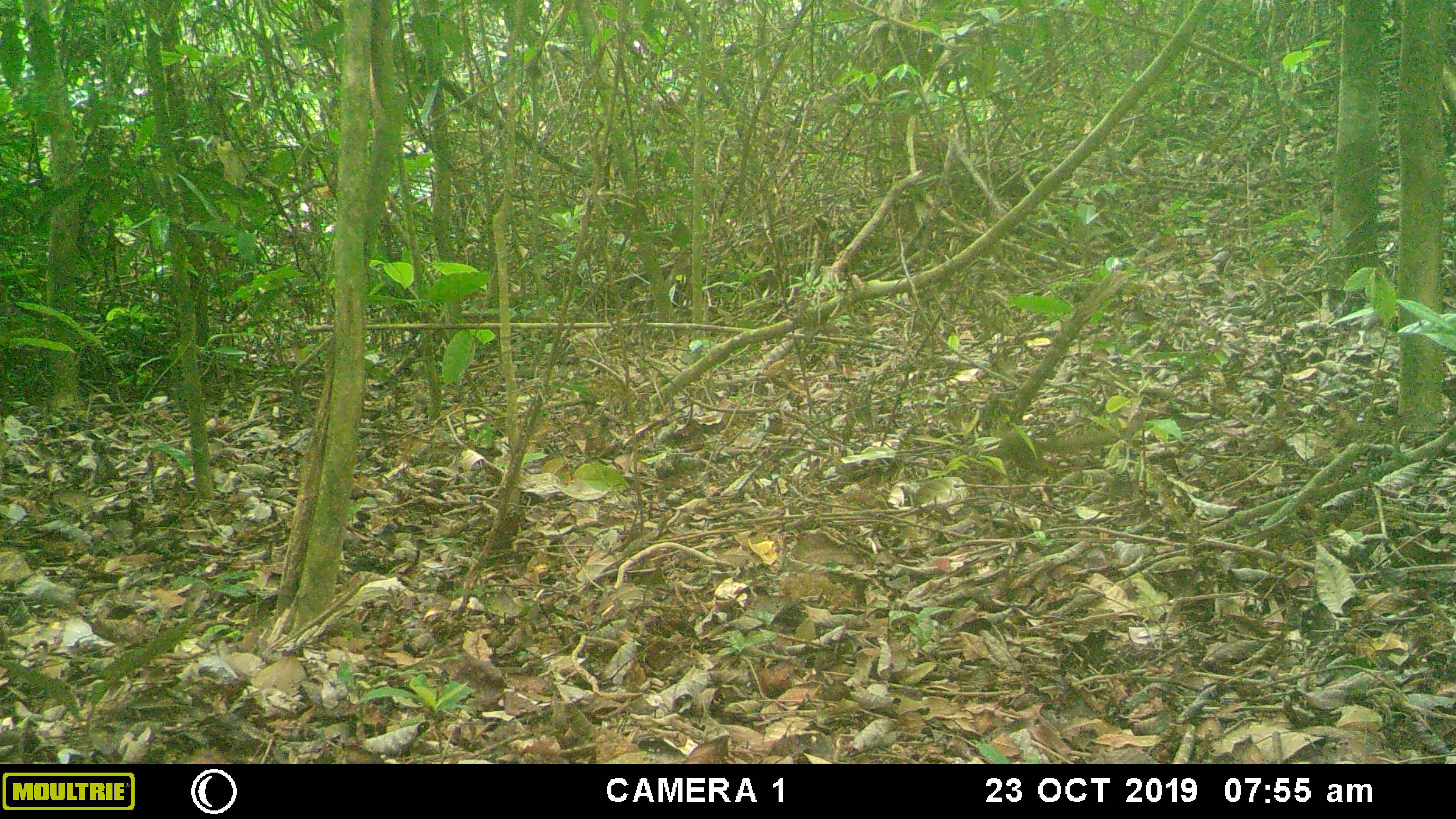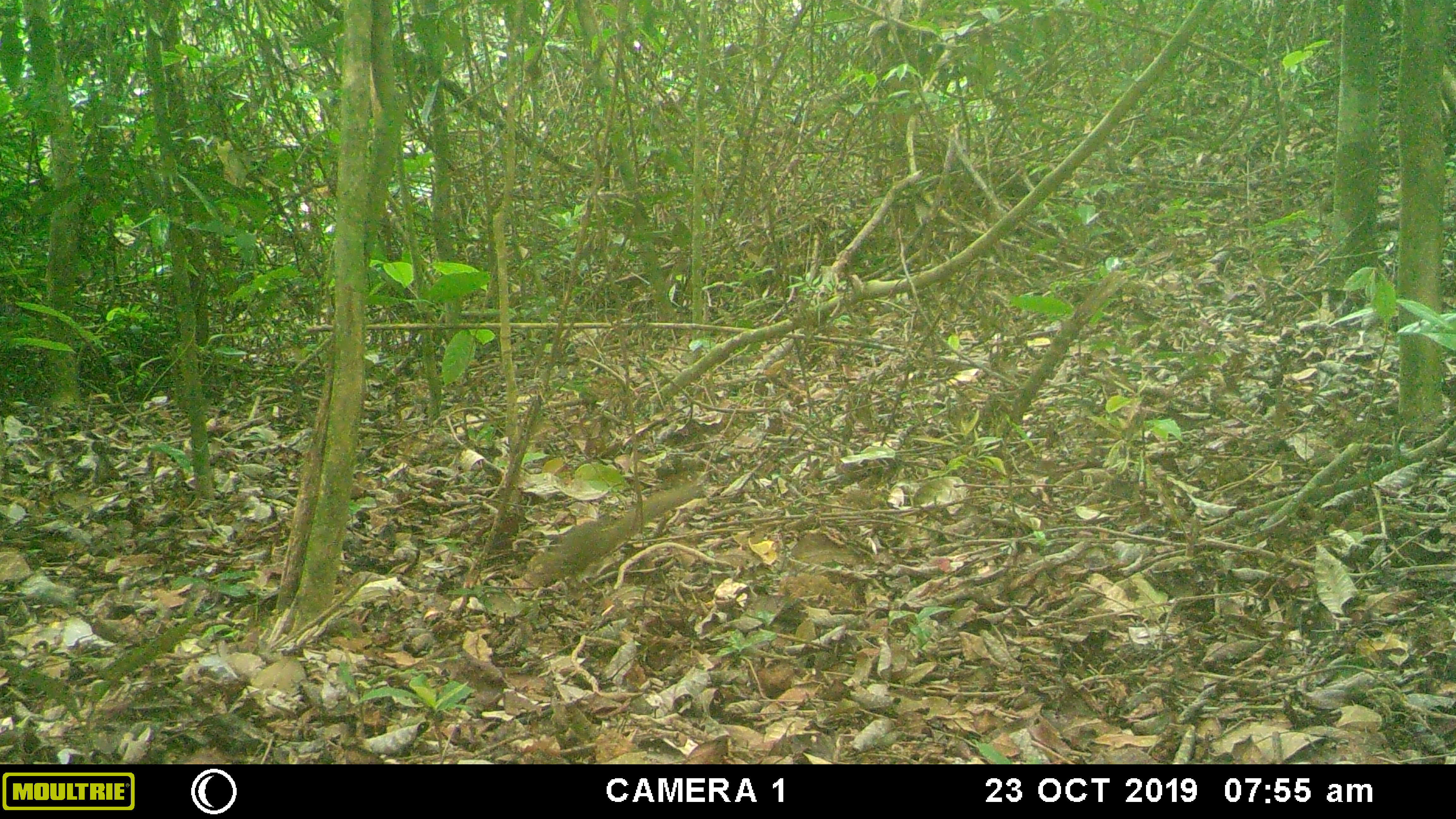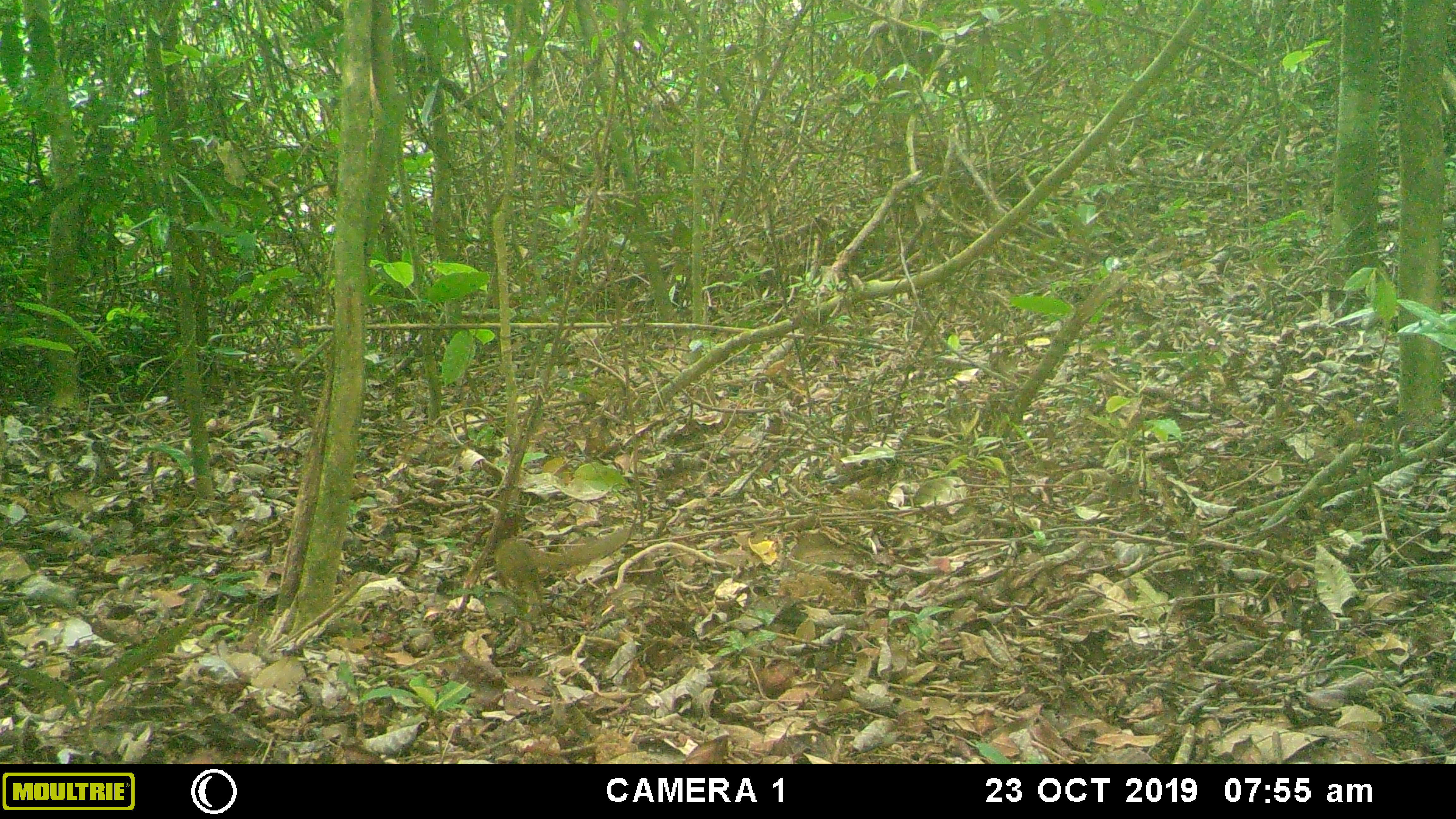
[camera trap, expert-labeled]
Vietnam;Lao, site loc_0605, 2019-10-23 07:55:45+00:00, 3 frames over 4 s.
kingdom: Animalia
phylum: Chordata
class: Mammalia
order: Scandentia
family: Tupaiidae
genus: Tupaia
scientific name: Tupaia belangeri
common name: northern treeshrew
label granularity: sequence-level